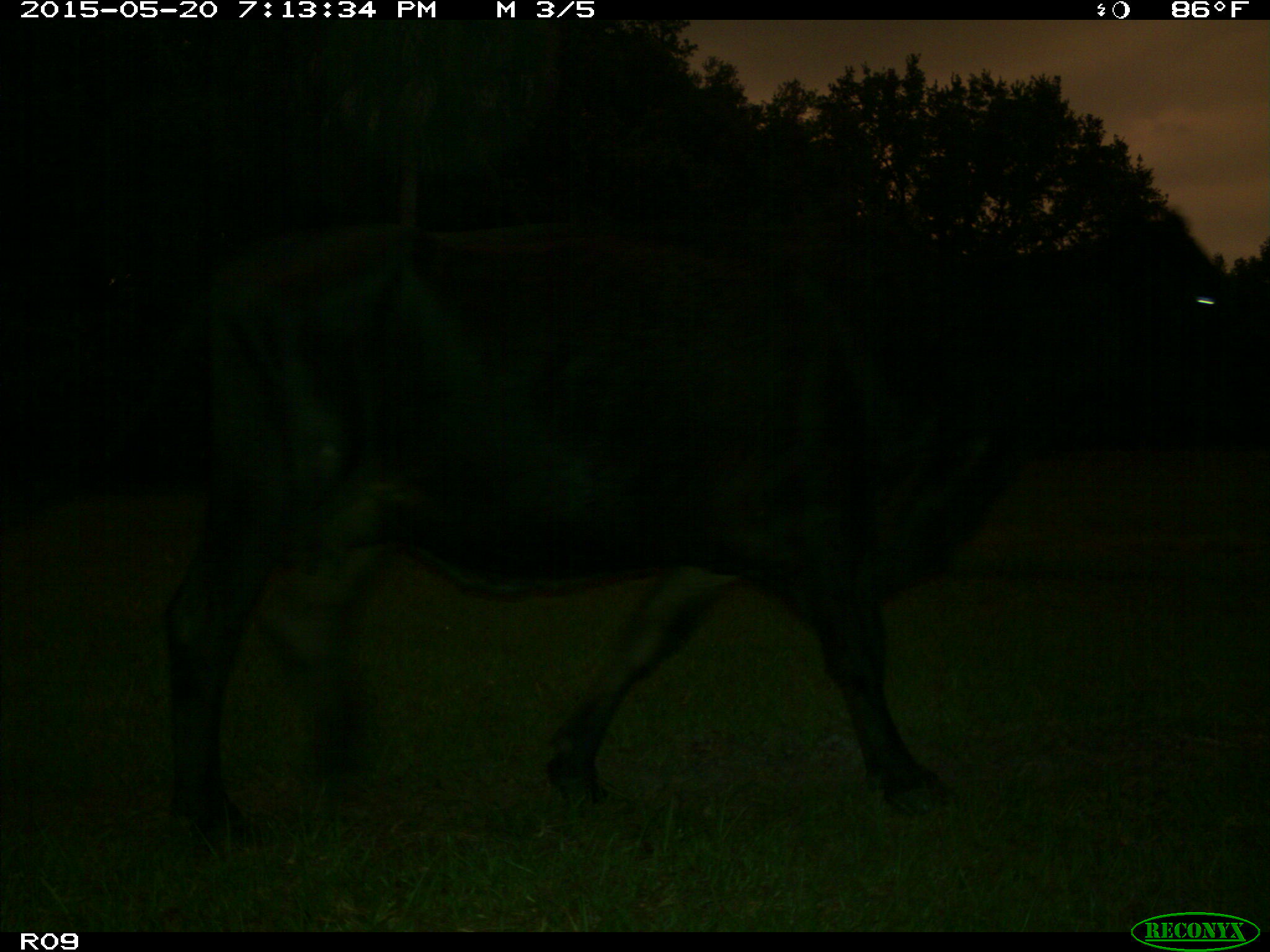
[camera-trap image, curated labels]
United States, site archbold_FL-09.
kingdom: Animalia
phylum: Chordata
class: Mammalia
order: Artiodactyla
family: Bovidae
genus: Bos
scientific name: Bos taurus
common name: domestic cow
Bos taurus (domestic cow).